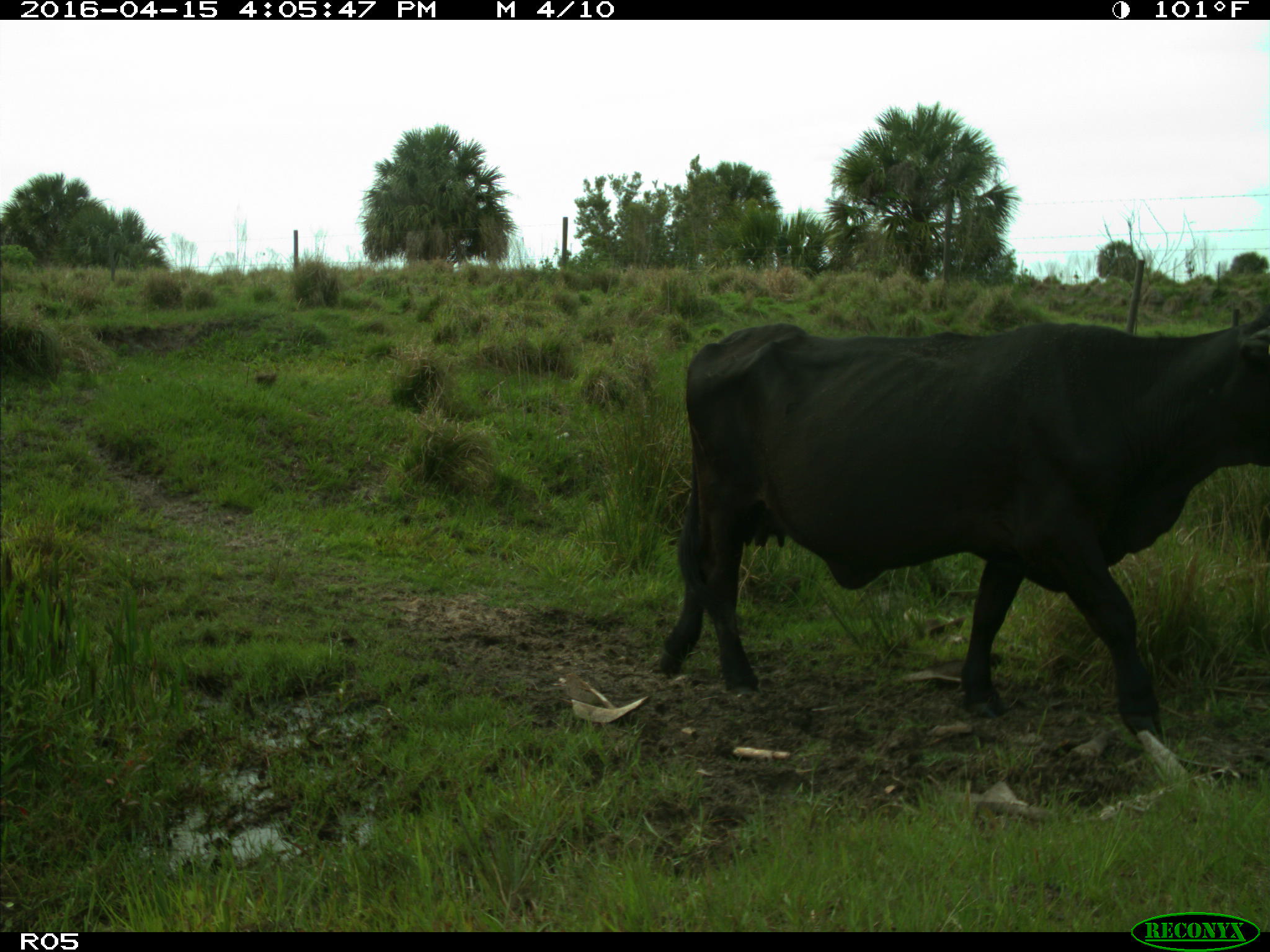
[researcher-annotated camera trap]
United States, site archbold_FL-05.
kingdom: Animalia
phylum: Chordata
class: Mammalia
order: Artiodactyla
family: Bovidae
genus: Bos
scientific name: Bos taurus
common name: domestic cow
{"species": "Bos taurus (domestic cow)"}